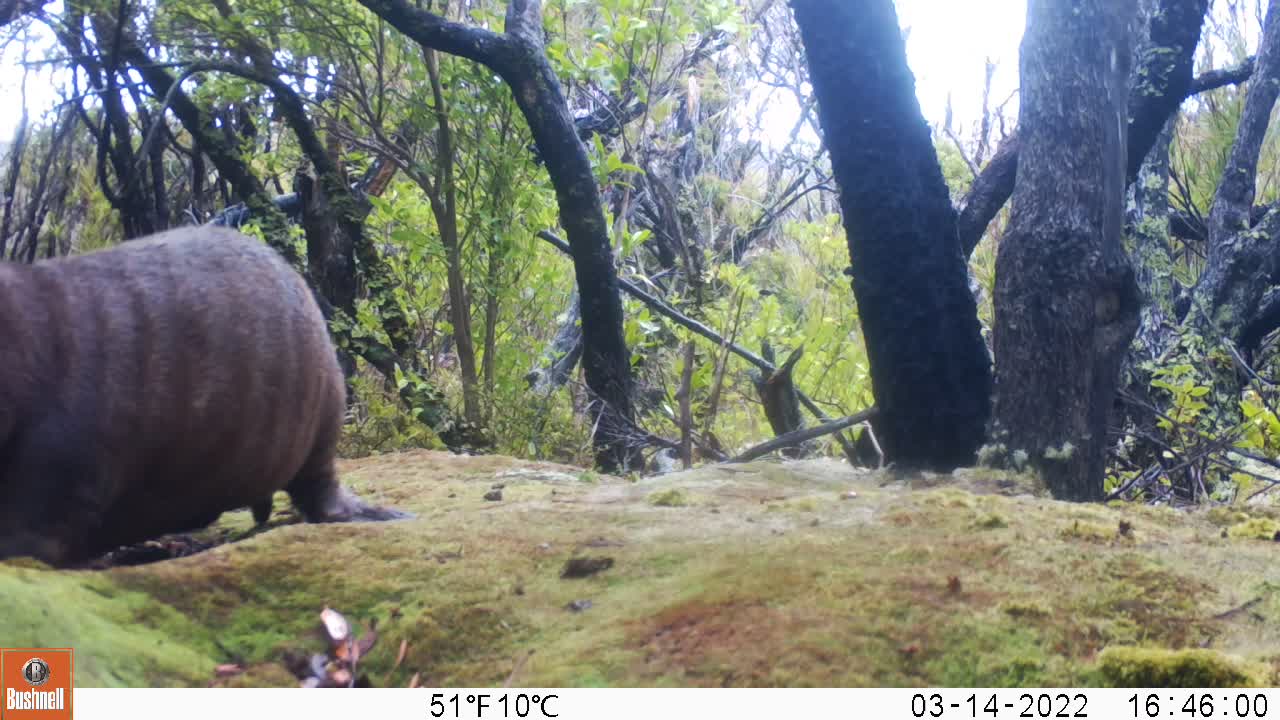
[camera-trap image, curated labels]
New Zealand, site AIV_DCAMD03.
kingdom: Animalia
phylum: Chordata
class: Mammalia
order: Carnivora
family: Otariidae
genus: Phocarctos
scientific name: Phocarctos hookeri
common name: new zealand sea lion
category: sealion